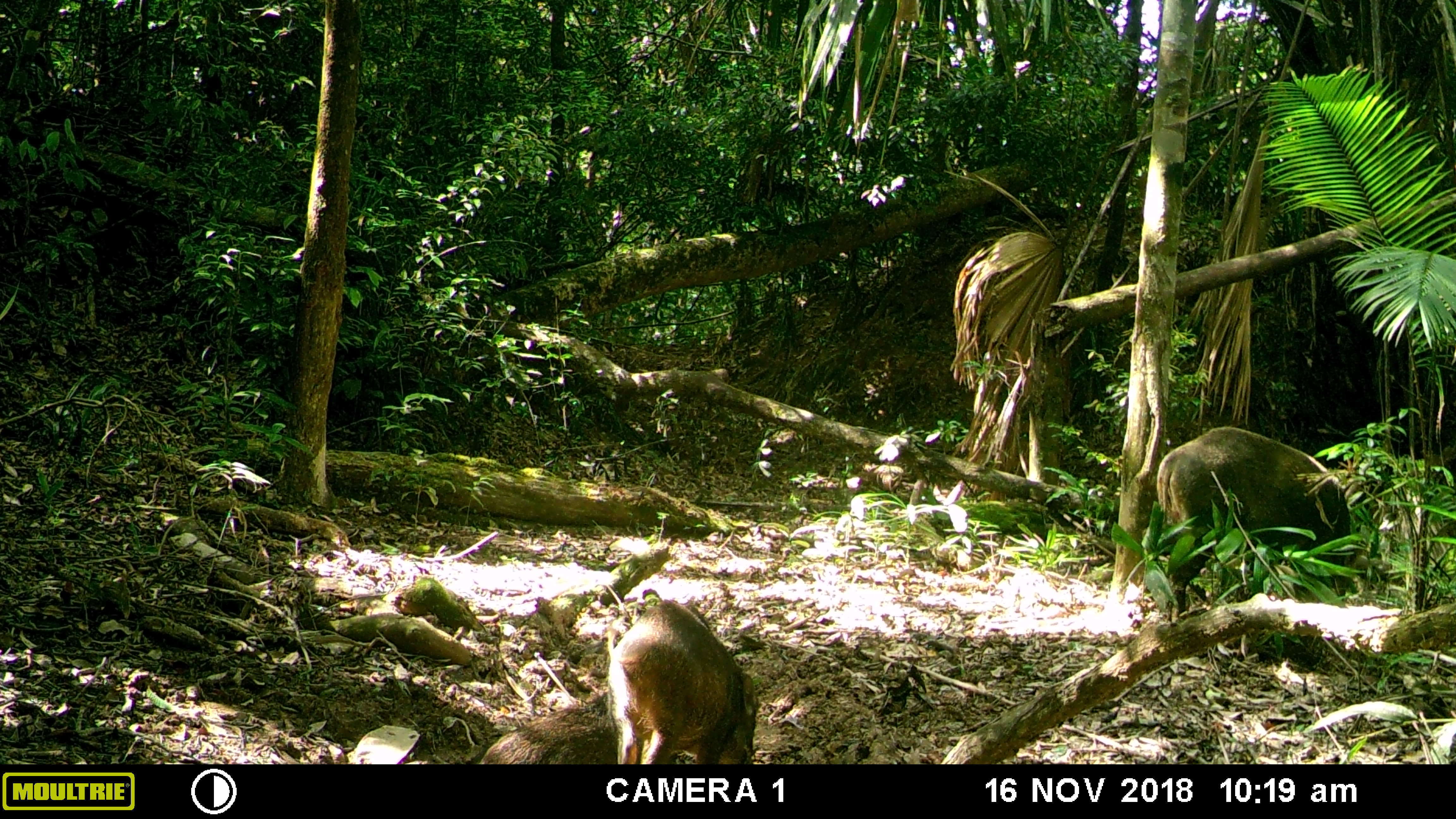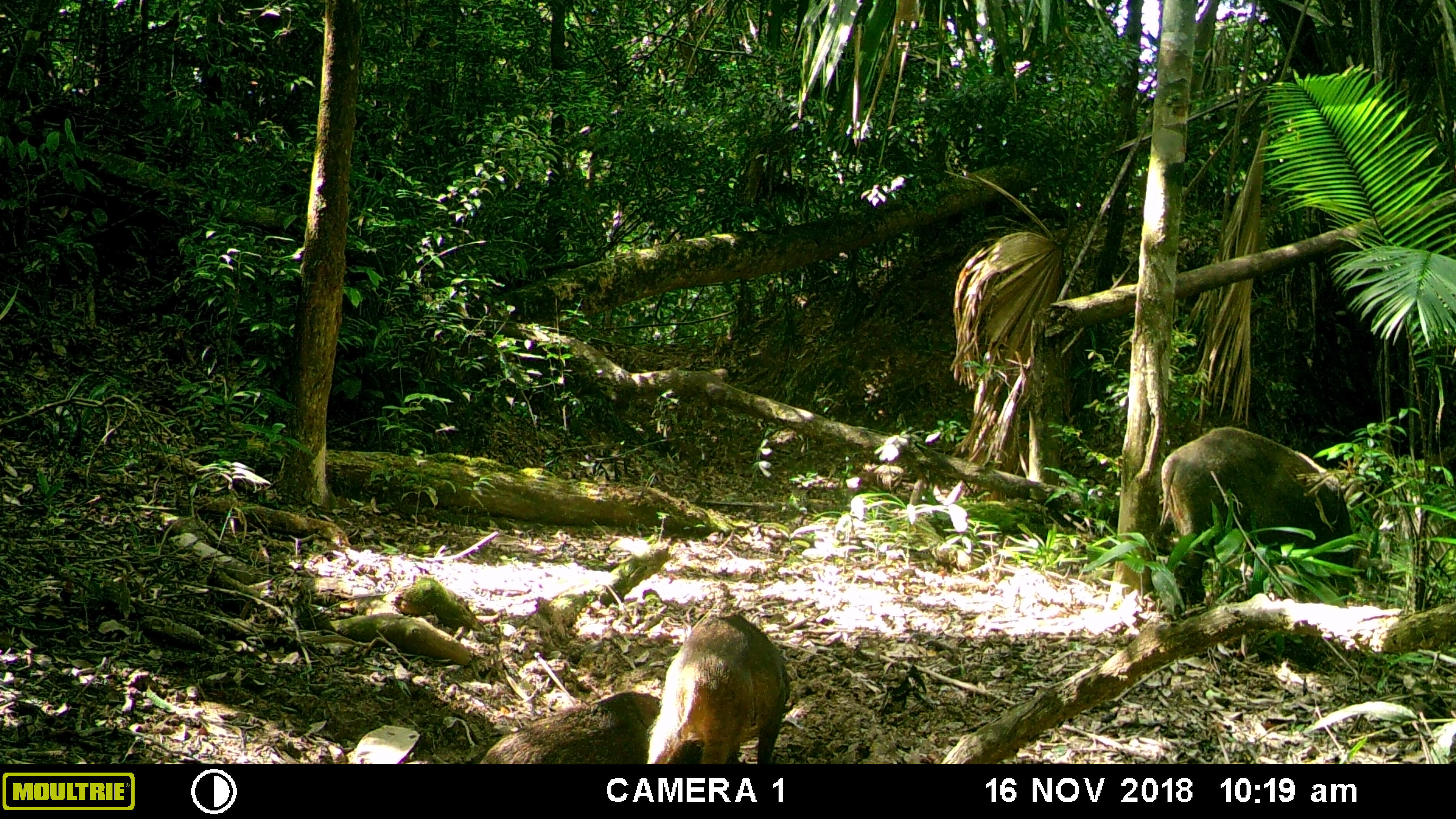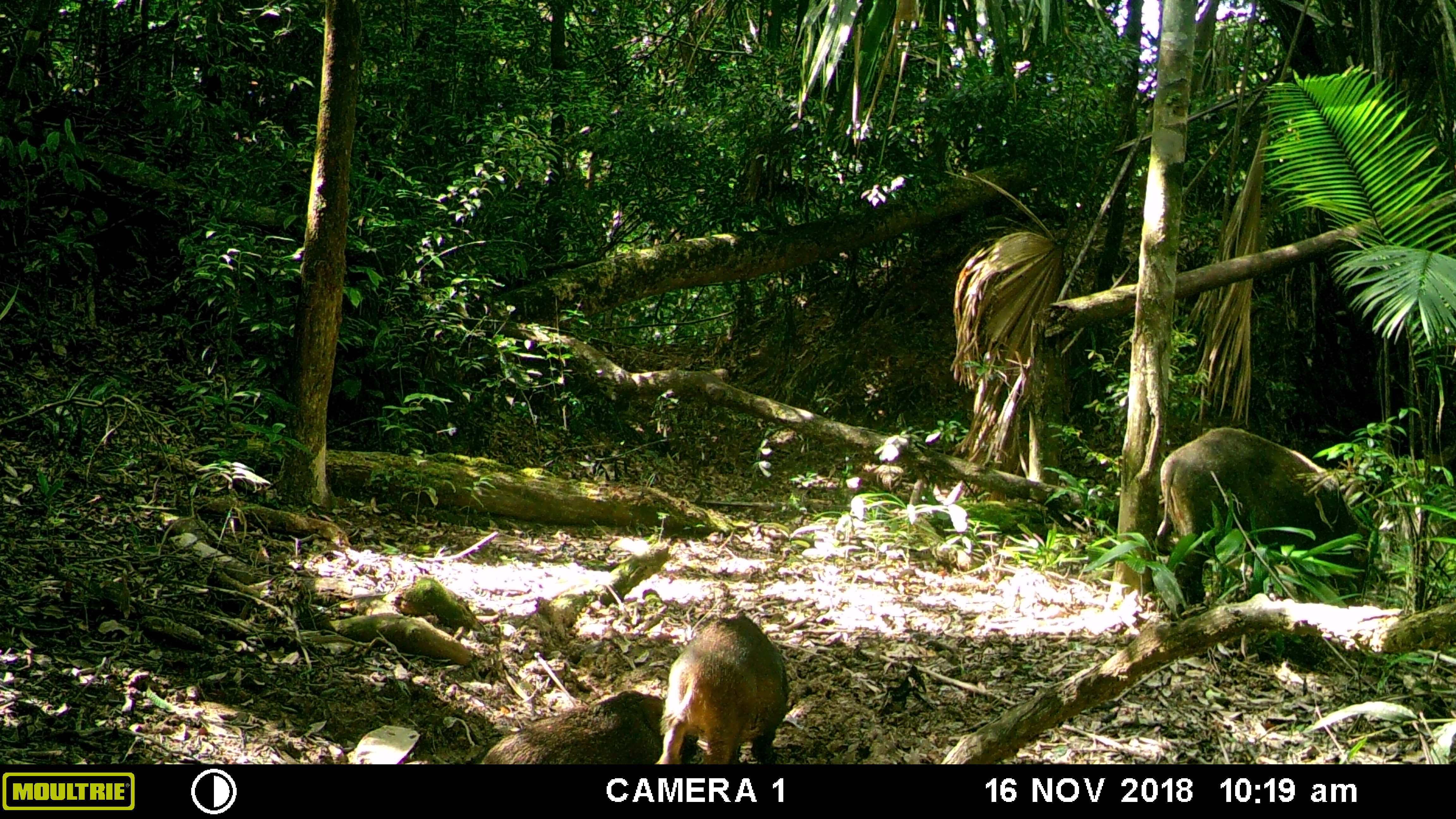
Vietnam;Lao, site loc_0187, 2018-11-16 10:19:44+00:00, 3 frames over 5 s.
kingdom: Animalia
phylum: Chordata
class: Mammalia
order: Artiodactyla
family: Suidae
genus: Sus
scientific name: Sus scrofa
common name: eurasian wild pig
Eurasian wild pig (Sus scrofa). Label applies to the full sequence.